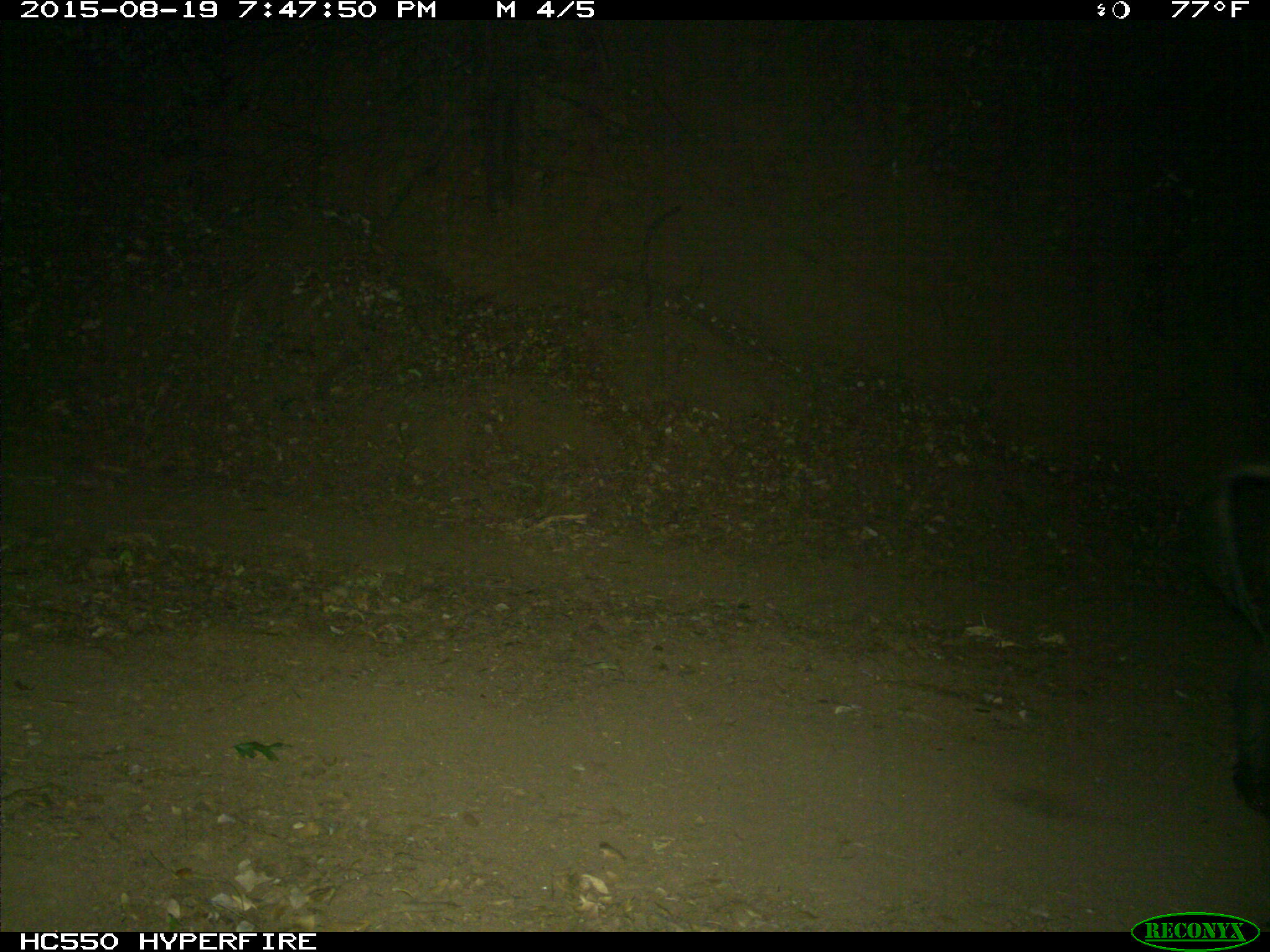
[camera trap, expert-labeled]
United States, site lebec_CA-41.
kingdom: Animalia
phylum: Chordata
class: Mammalia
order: Artiodactyla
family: Suidae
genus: Sus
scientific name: Sus scrofa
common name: wild boar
Sus scrofa (wild boar).